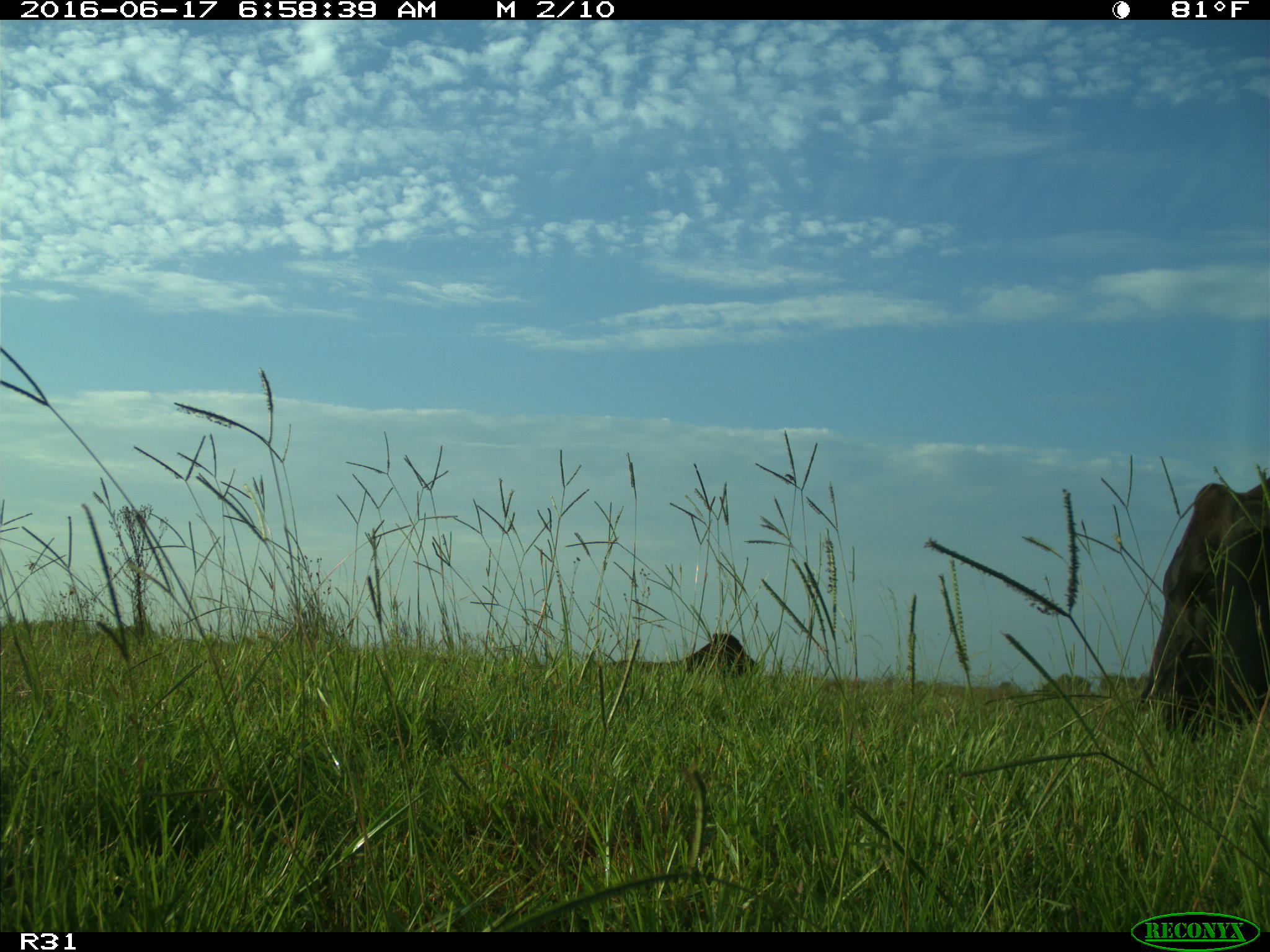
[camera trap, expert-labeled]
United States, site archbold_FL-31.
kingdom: Animalia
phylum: Chordata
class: Mammalia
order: Artiodactyla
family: Bovidae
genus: Bos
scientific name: Bos taurus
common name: domestic cow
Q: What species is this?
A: Bos taurus (domestic cow).